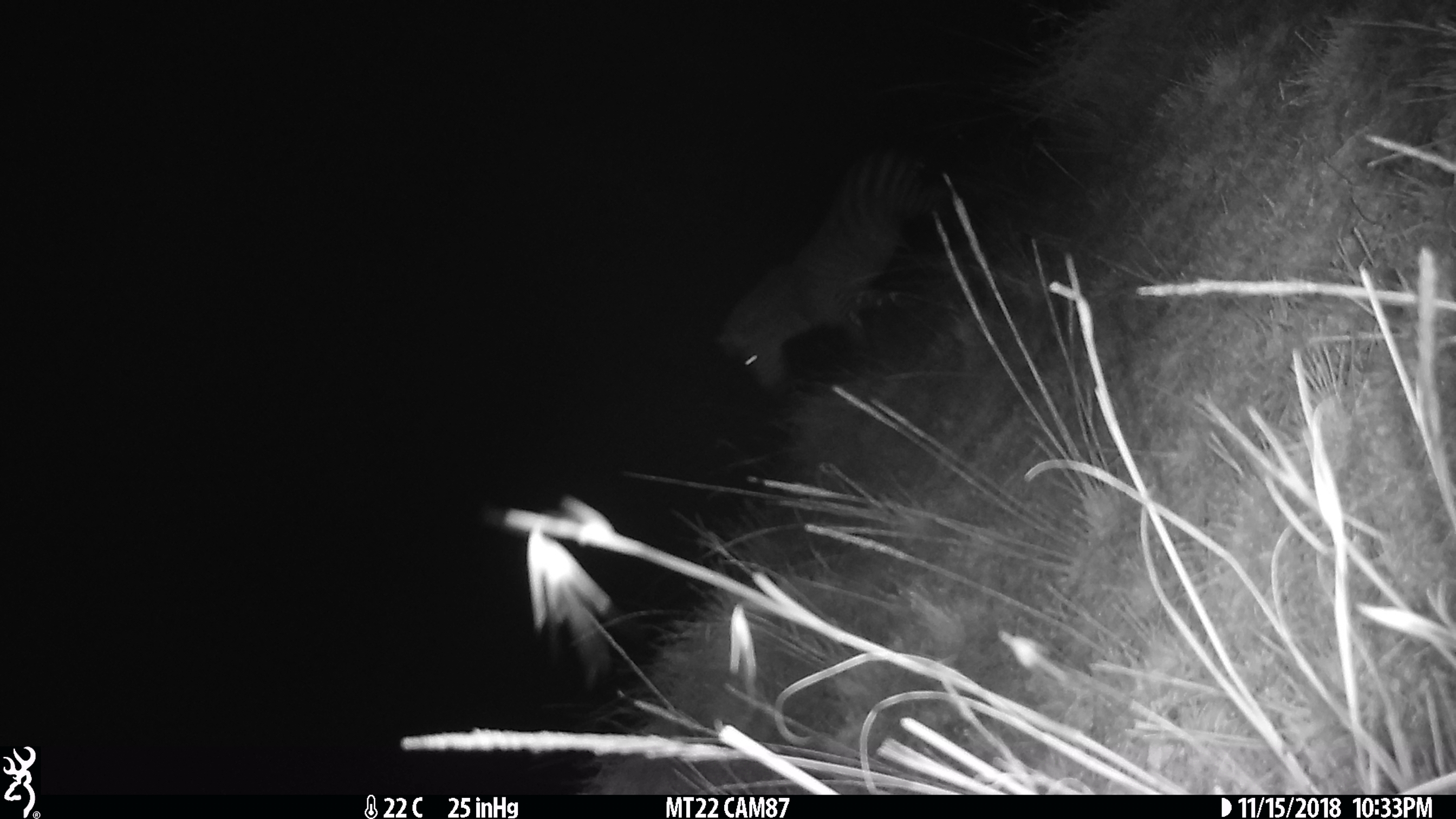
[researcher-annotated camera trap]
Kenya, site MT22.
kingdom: Animalia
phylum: Chordata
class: Mammalia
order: Perissodactyla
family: Equidae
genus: Equus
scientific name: Equus quagga burchellii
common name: burchell's zebra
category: zebra